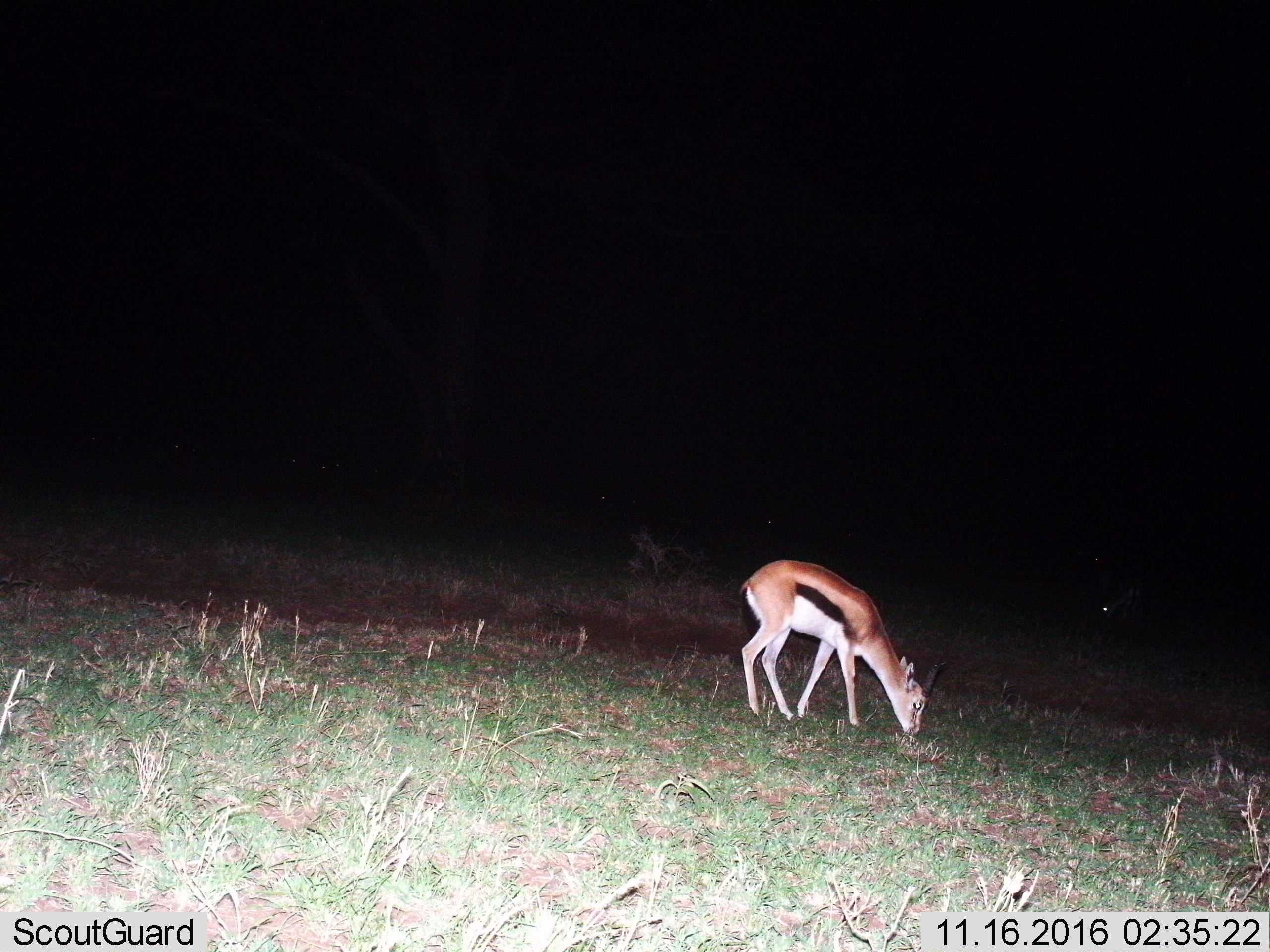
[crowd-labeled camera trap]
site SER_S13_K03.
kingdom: Animalia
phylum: Chordata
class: Mammalia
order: Artiodactyla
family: Bovidae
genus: Eudorcas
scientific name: Eudorcas thomsonii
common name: thomson's gazelle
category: gazellethomsons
Gazellethomsons (thomson's gazelle) (Eudorcas thomsonii), count 1. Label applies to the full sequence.